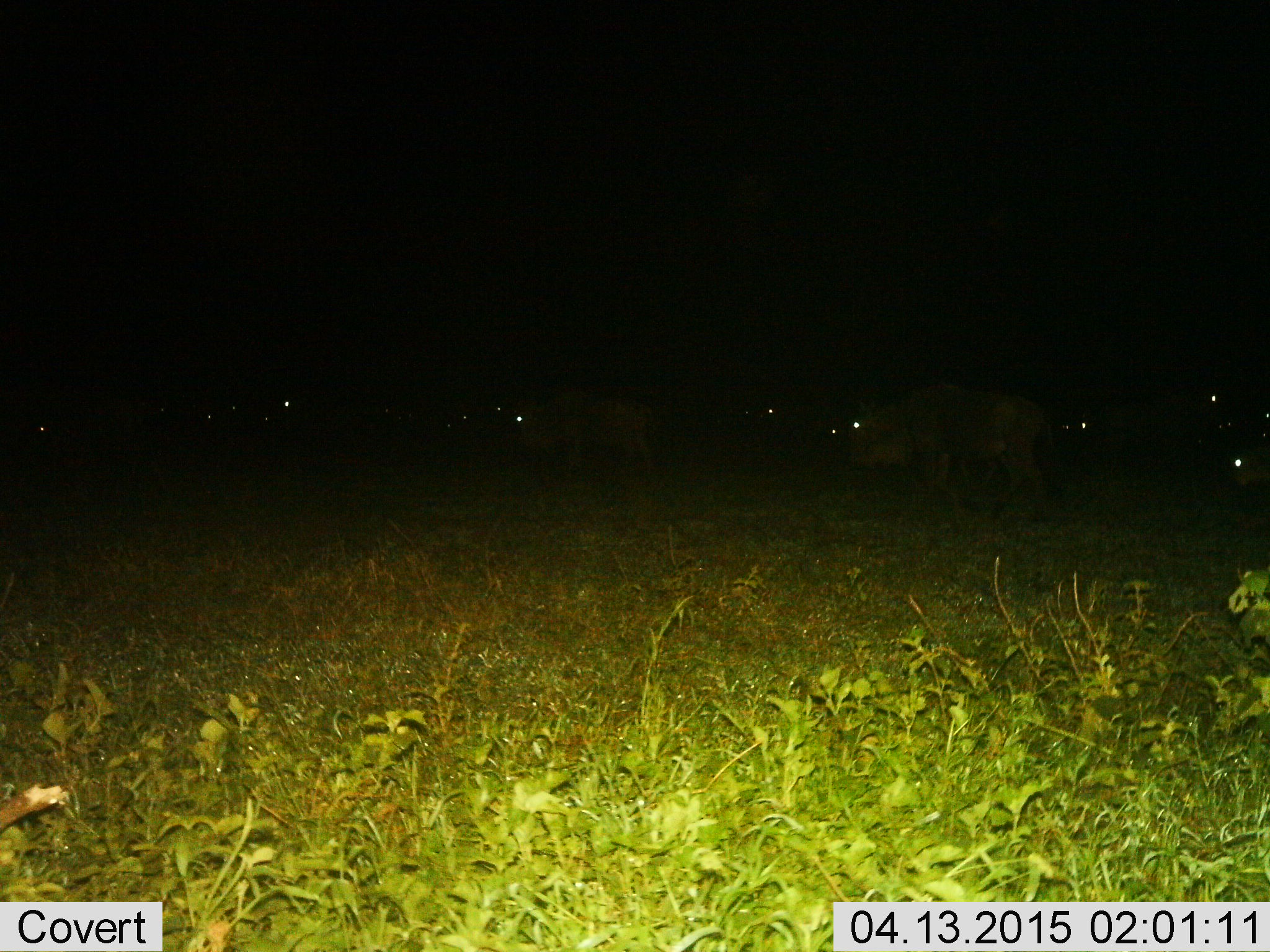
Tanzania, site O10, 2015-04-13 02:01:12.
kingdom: Animalia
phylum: Chordata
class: Mammalia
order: Artiodactyla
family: Bovidae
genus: Connochaetes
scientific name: Connochaetes taurinus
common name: blue wildebeest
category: wildebeest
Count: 11-50.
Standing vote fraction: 60%.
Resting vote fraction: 10%.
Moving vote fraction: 50%.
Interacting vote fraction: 0%.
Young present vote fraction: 0%.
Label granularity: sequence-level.